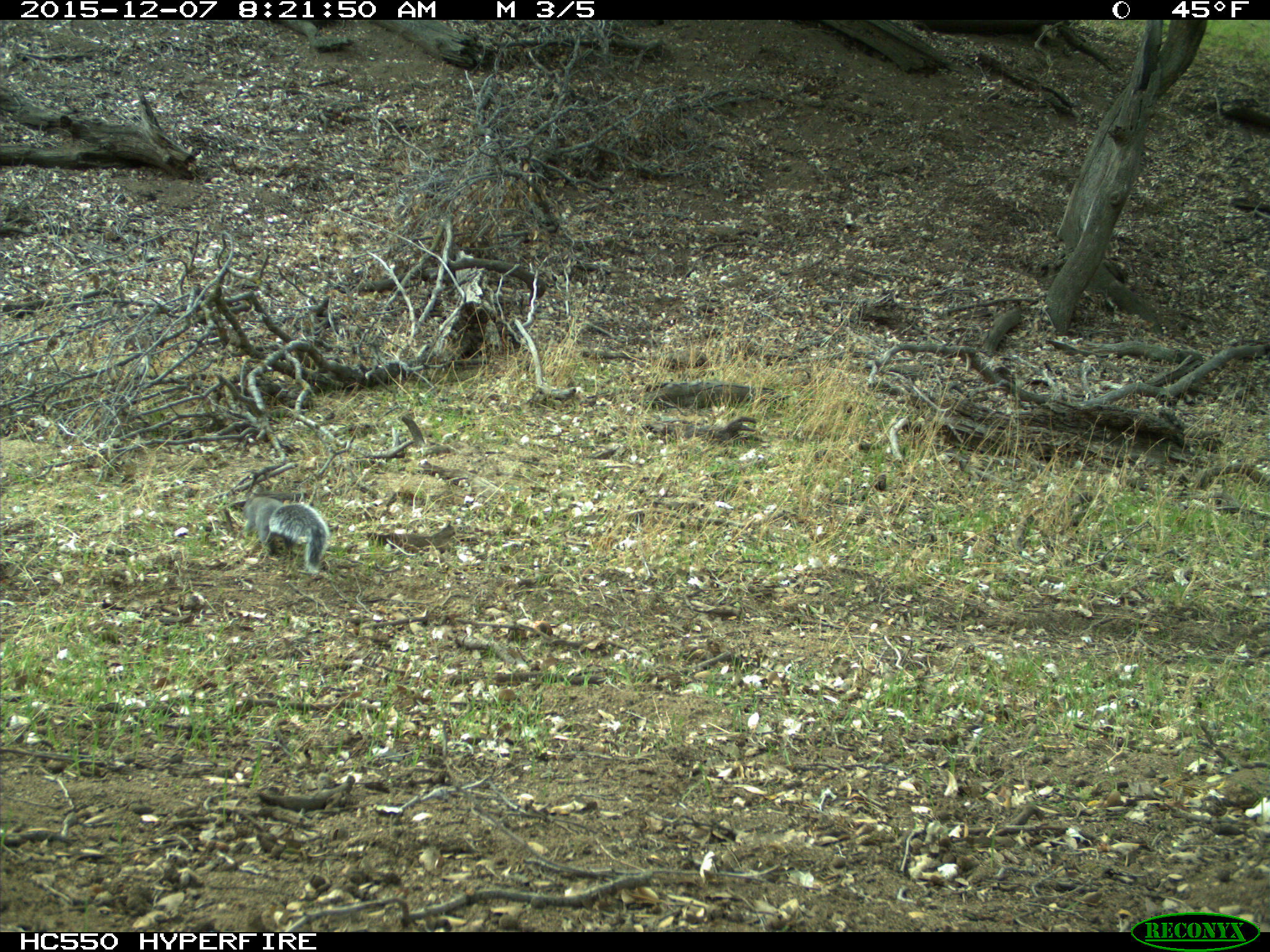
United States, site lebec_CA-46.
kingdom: Animalia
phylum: Chordata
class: Mammalia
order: Rodentia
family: Sciuridae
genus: Sciurus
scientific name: Sciurus carolinensis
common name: eastern gray squirrel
Sciurus carolinensis (eastern gray squirrel).